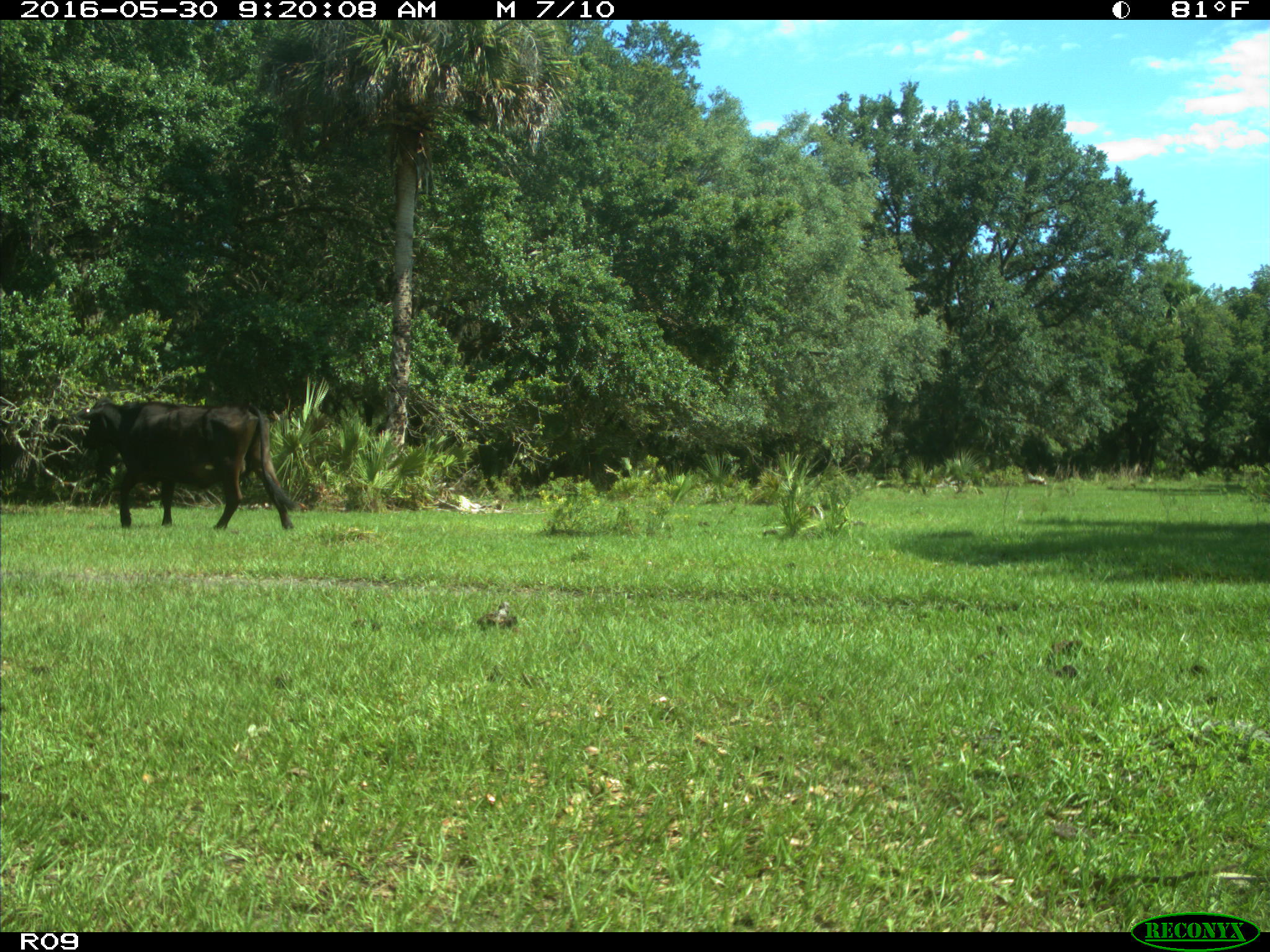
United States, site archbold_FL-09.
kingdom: Animalia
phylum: Chordata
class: Mammalia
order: Artiodactyla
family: Bovidae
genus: Bos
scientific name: Bos taurus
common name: domestic cow